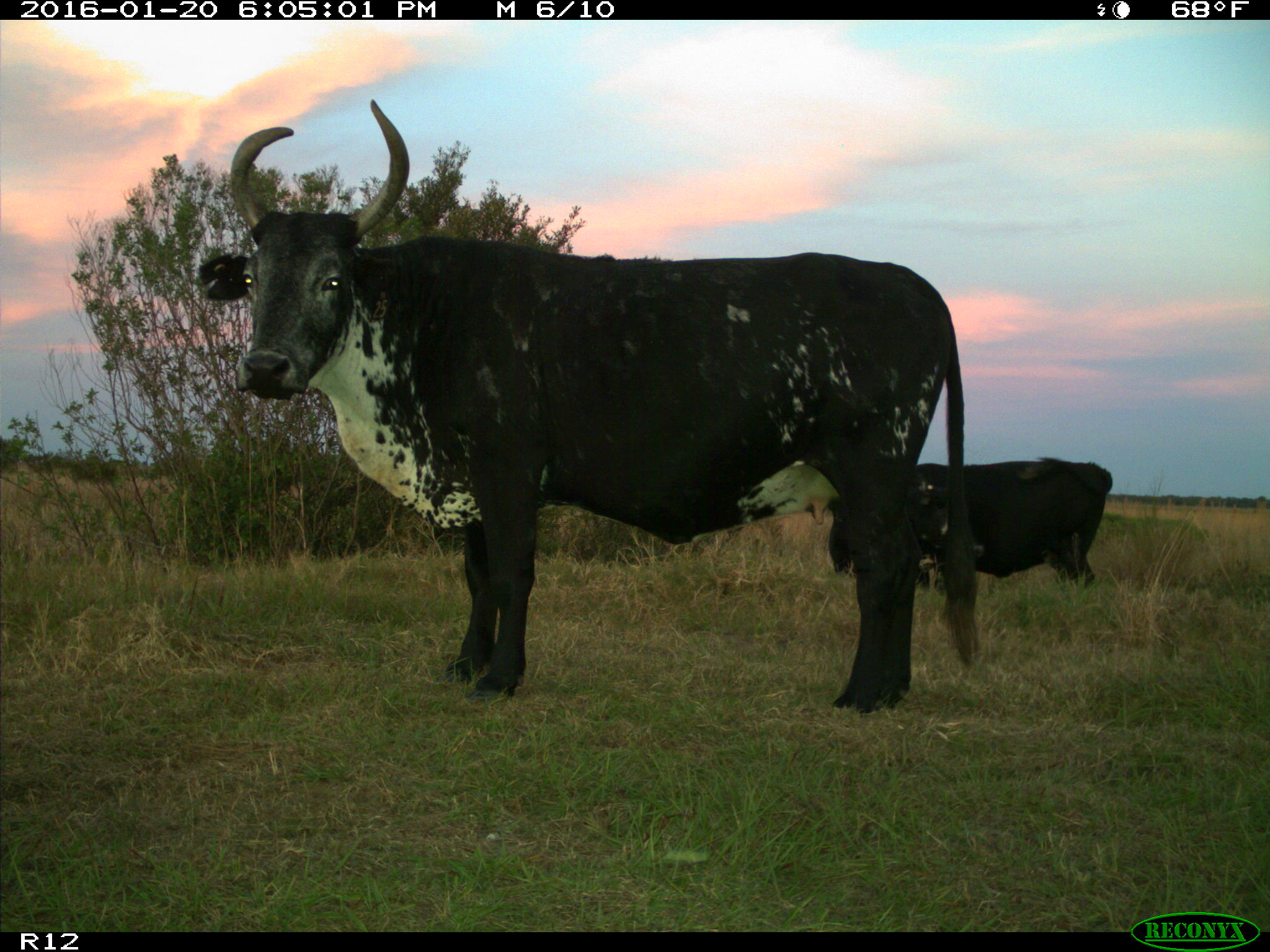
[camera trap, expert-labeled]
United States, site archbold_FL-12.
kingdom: Animalia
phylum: Chordata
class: Mammalia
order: Artiodactyla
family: Bovidae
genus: Bos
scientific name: Bos taurus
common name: domestic cow